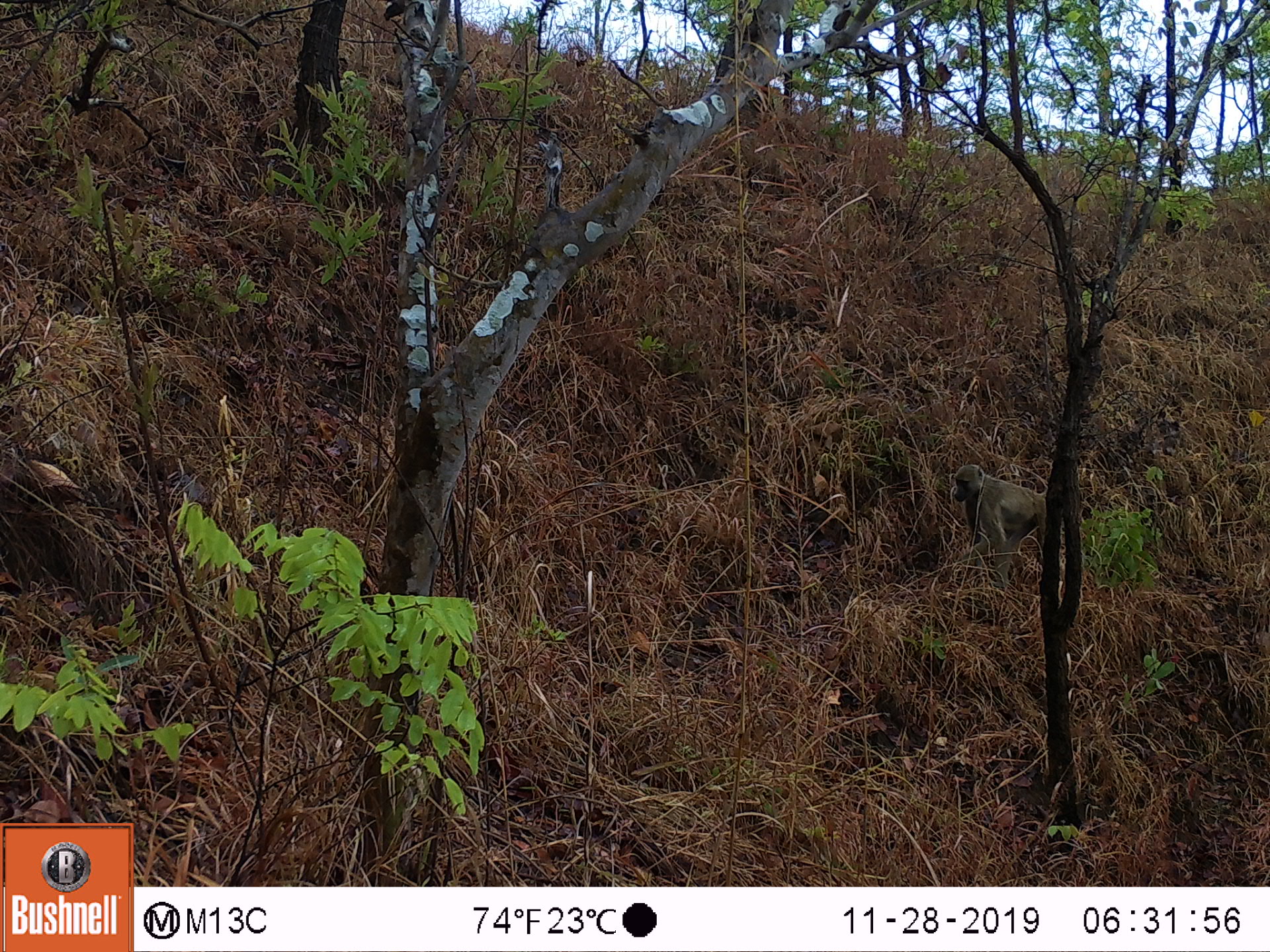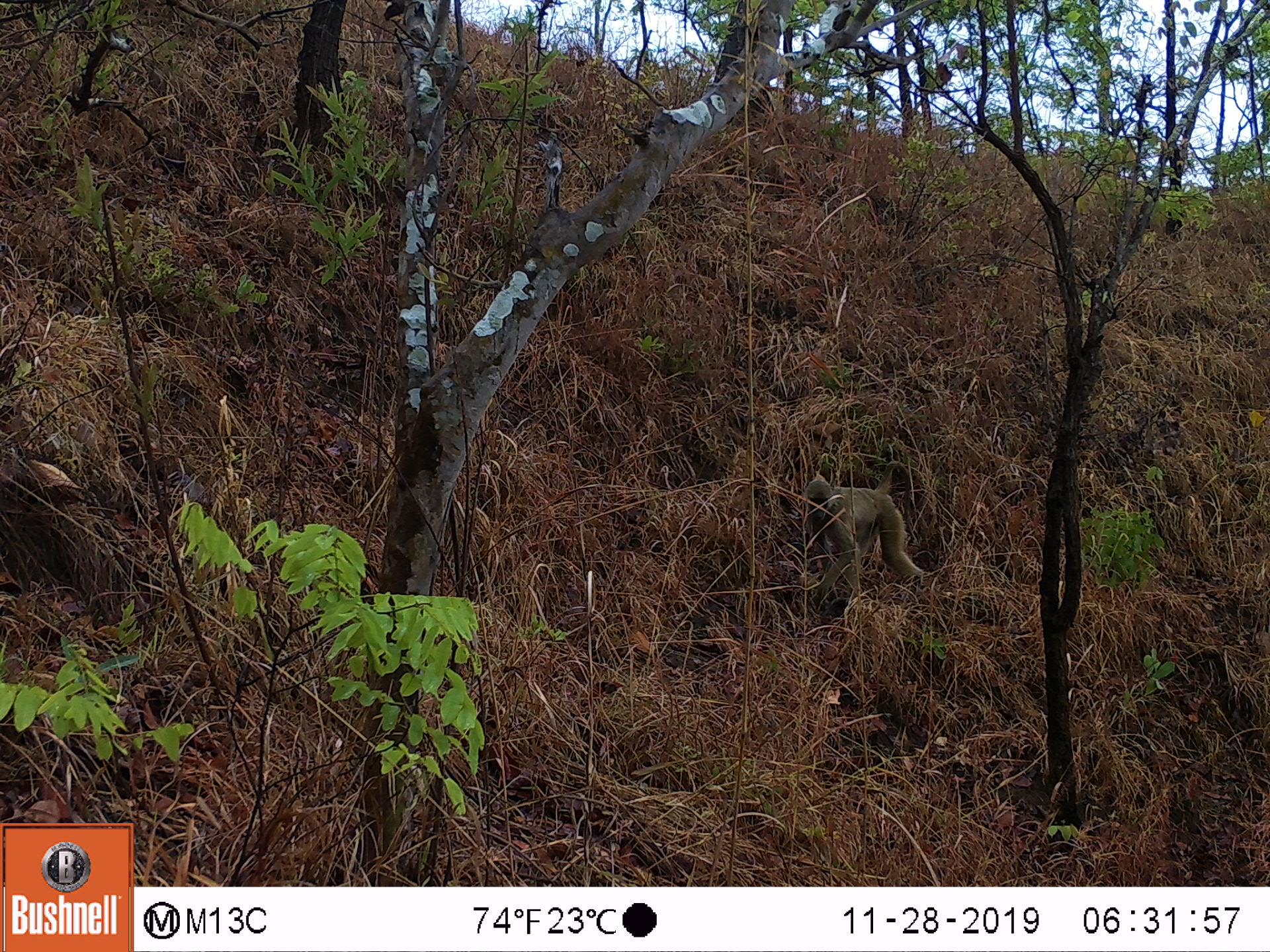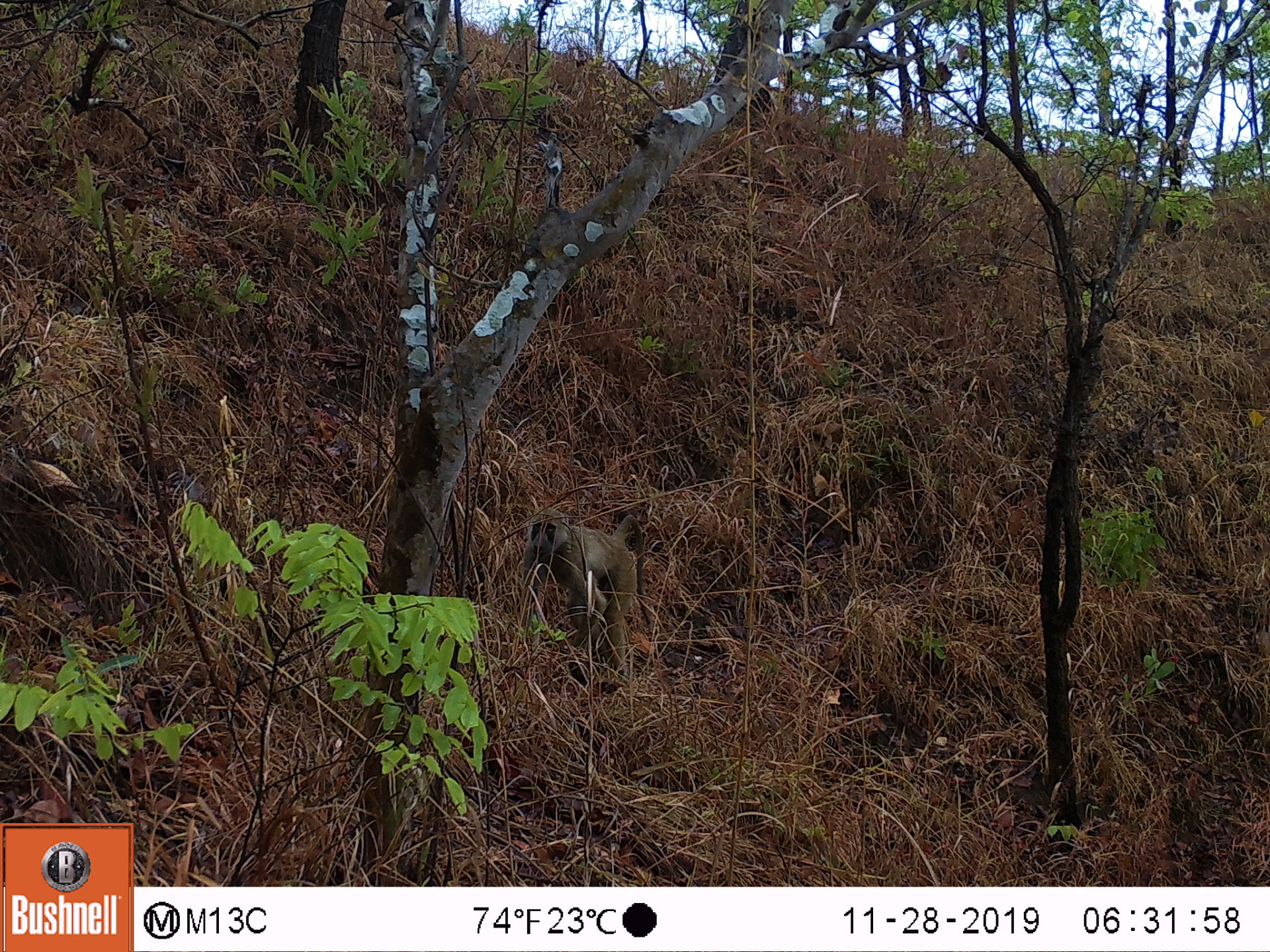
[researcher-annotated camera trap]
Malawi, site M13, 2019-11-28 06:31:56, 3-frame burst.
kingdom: Animalia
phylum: Chordata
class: Mammalia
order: Primates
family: Cercopithecidae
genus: Papio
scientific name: Papio cynocephalus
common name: yellow baboon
Yellow baboon (Papio cynocephalus), count 1.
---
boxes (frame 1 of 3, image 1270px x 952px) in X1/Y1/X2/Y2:
yellow baboon: 946/461/1047/574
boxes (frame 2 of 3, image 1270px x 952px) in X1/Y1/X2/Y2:
yellow baboon: 792/463/932/614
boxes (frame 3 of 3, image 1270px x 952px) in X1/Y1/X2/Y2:
yellow baboon: 521/503/656/671